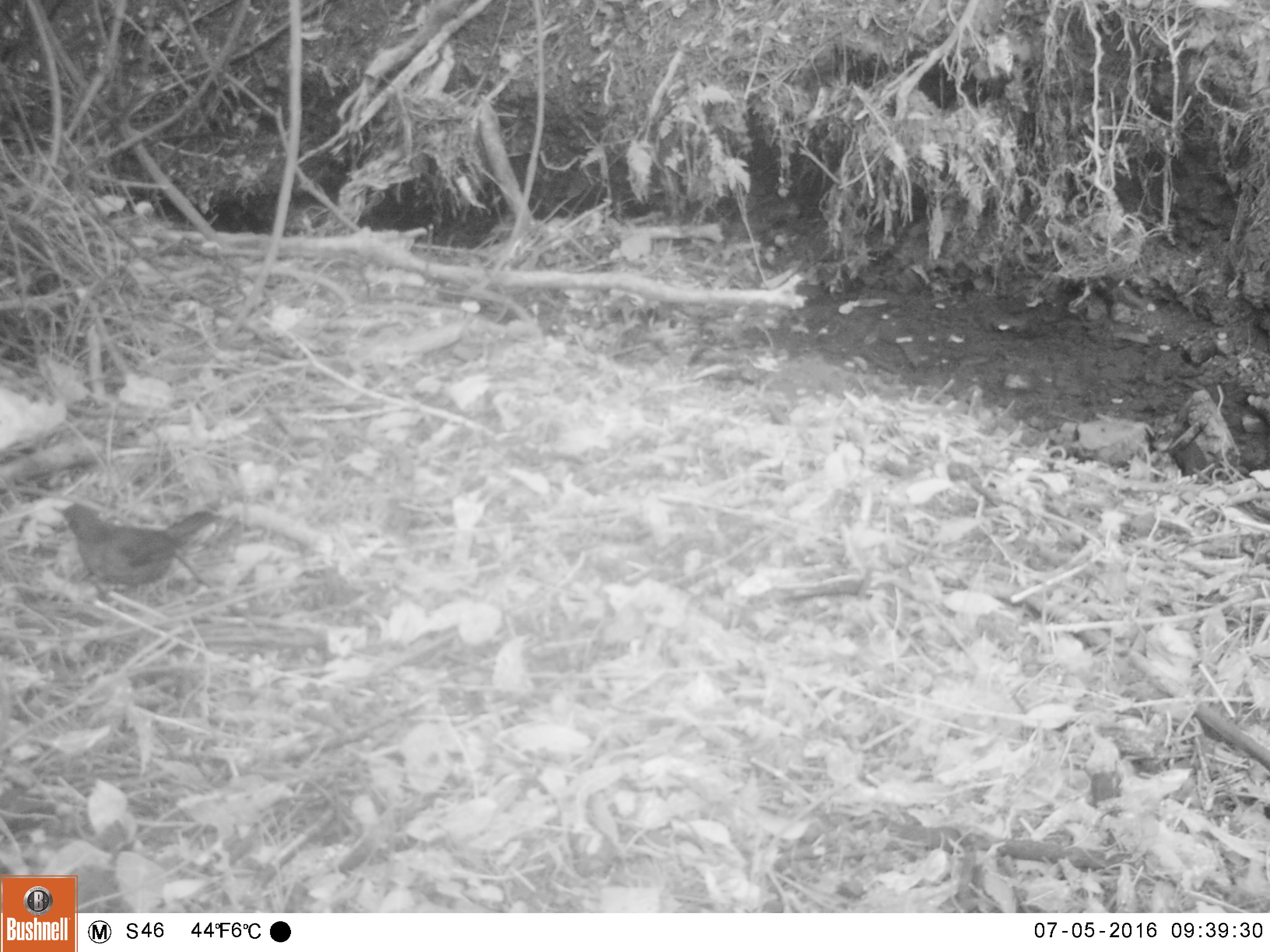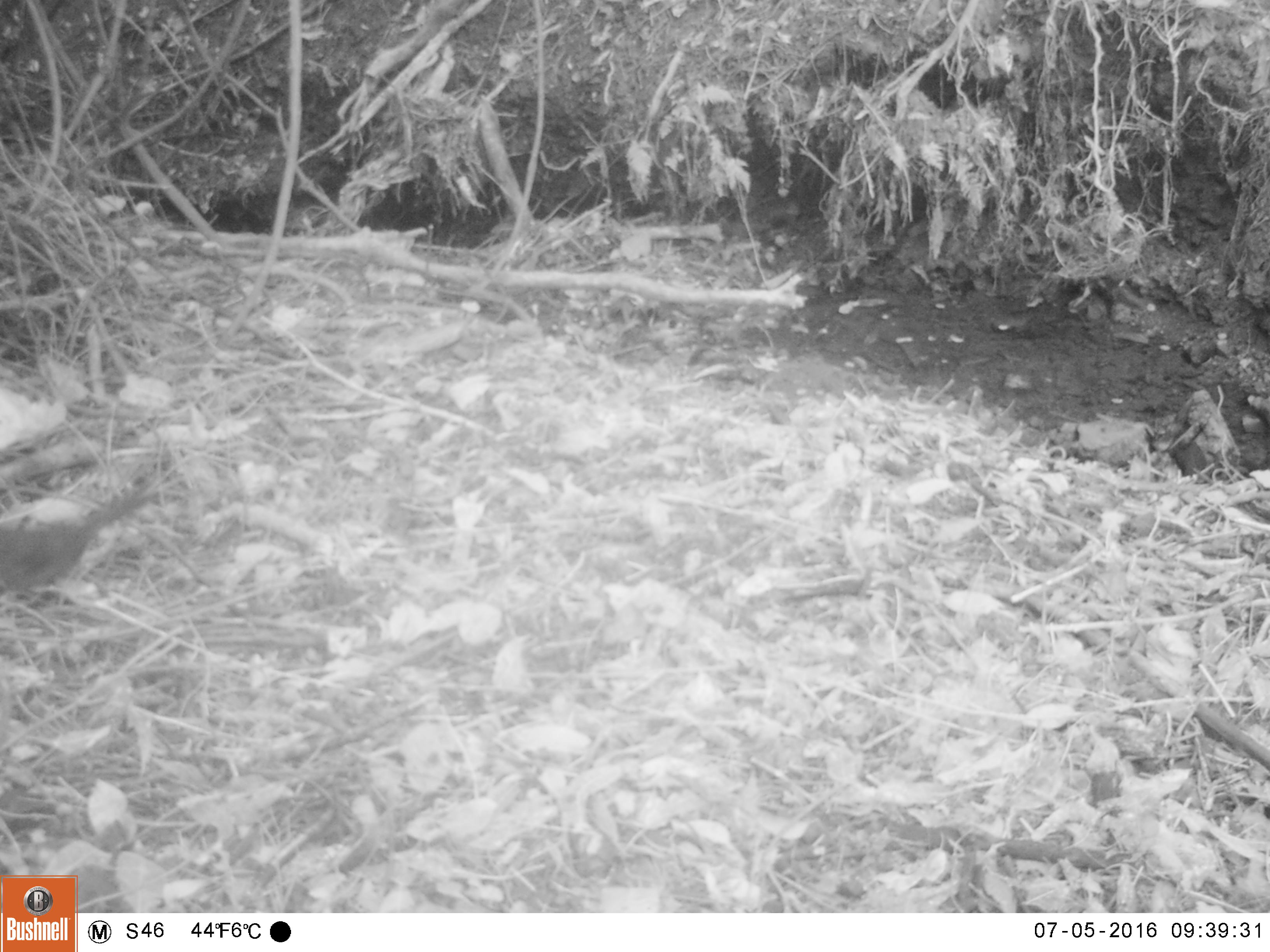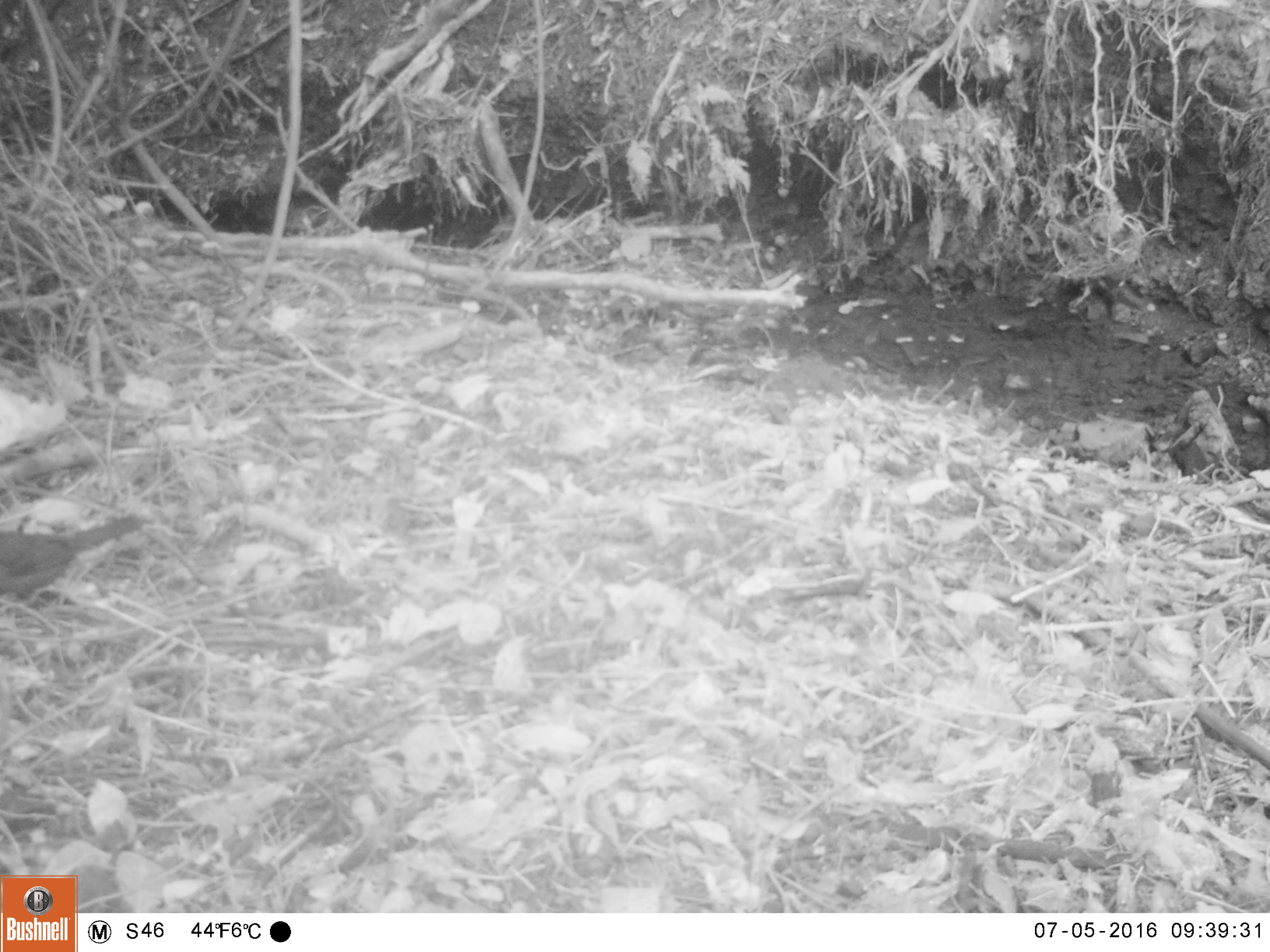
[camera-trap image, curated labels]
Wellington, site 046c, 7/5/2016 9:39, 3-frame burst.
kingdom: Animalia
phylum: Chordata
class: Aves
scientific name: Aves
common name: bird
Bird (Aves).